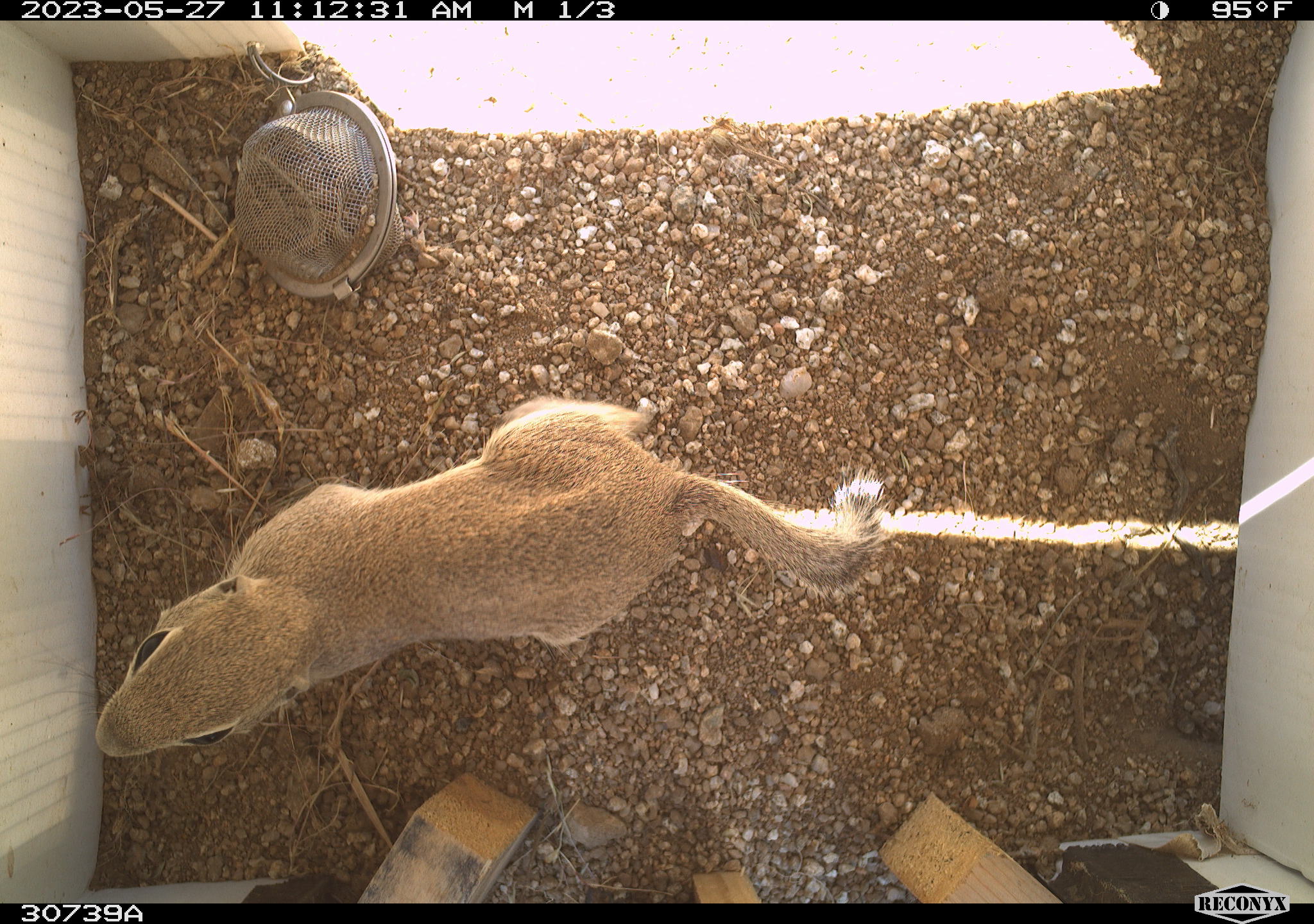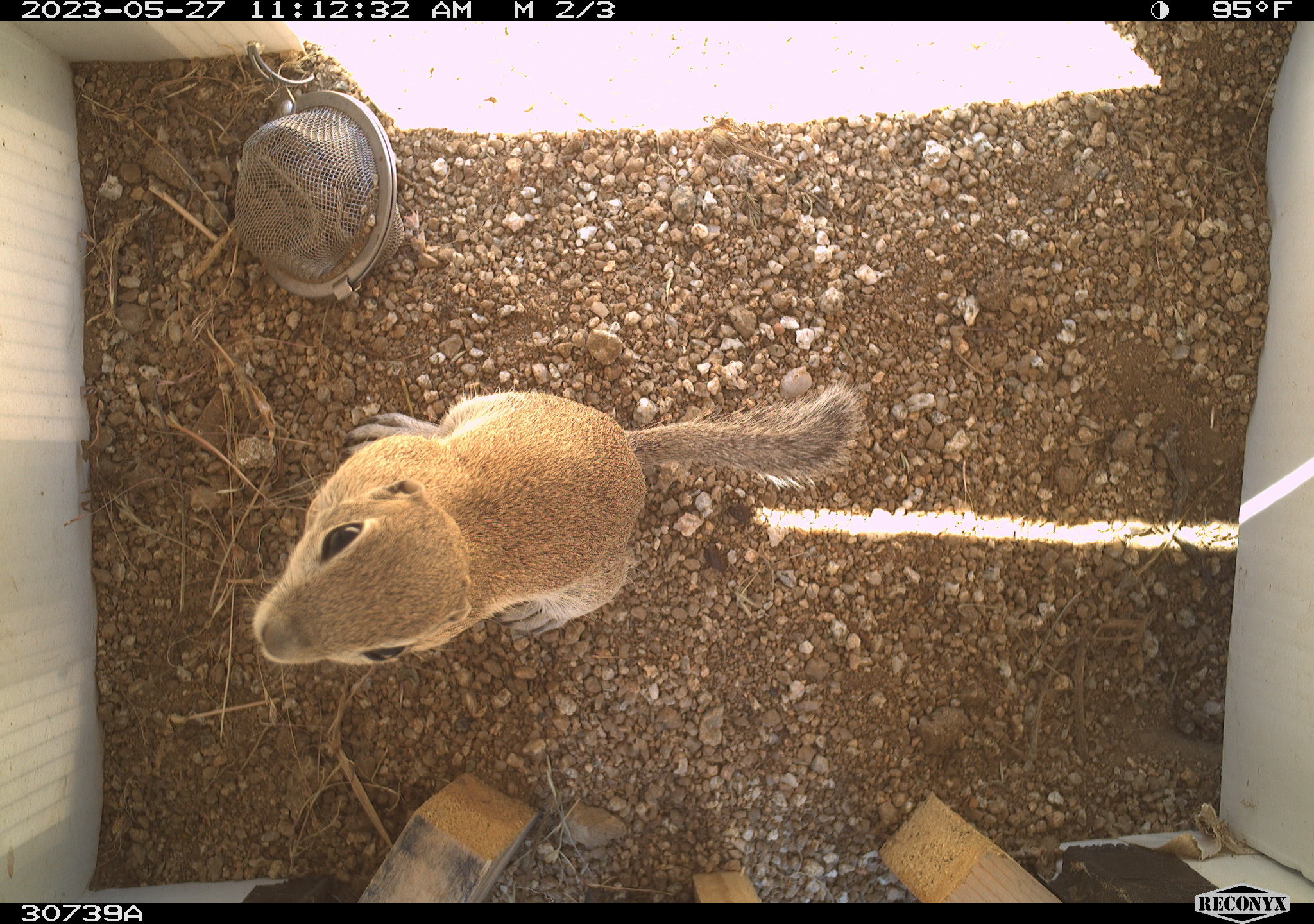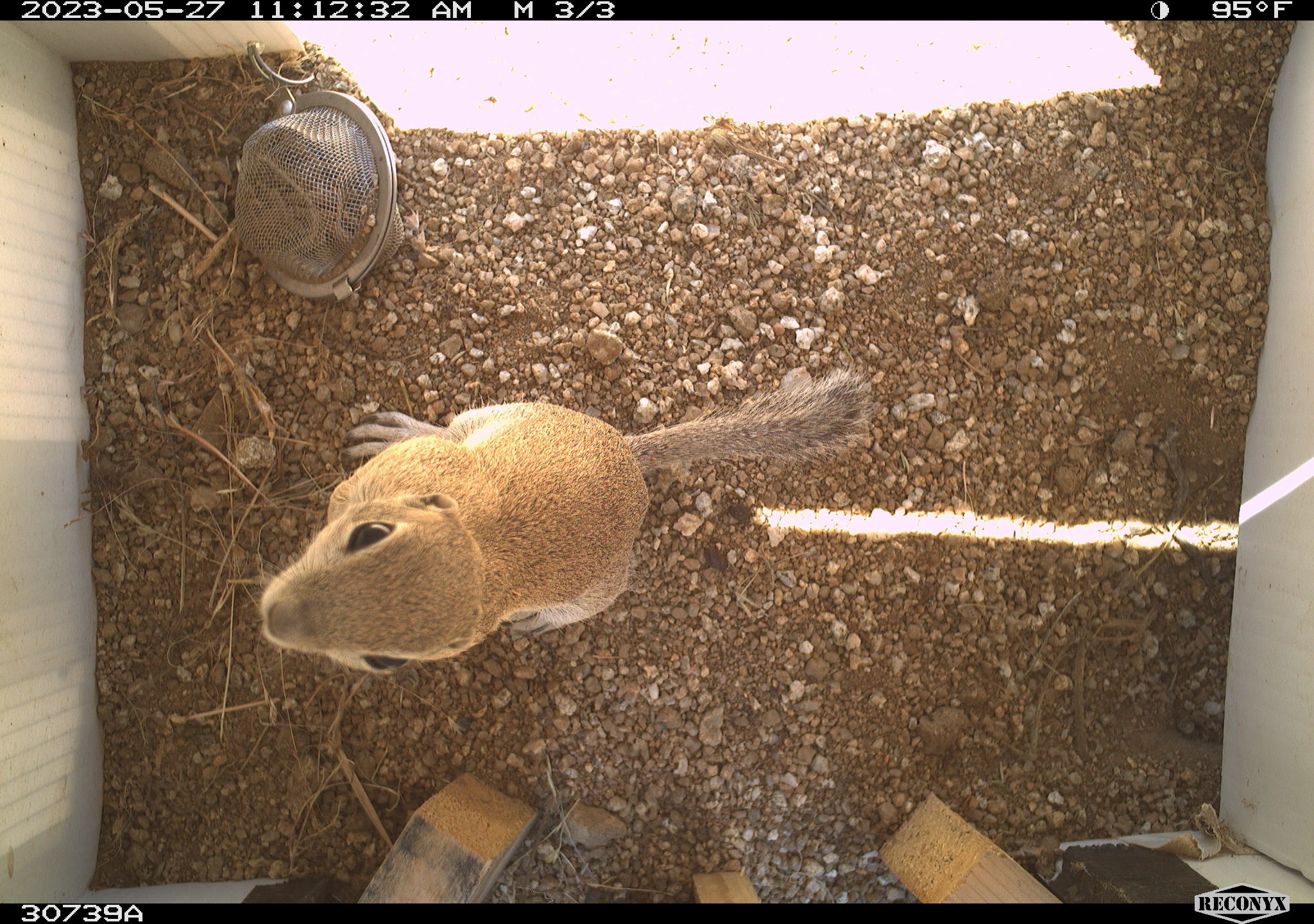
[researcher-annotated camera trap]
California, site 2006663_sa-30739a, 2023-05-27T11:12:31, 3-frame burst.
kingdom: Animalia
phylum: Chordata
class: Mammalia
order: Rodentia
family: Sciuridae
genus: Ammospermophilus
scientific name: Ammospermophilus leucurus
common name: white-tailed antelope squirrel